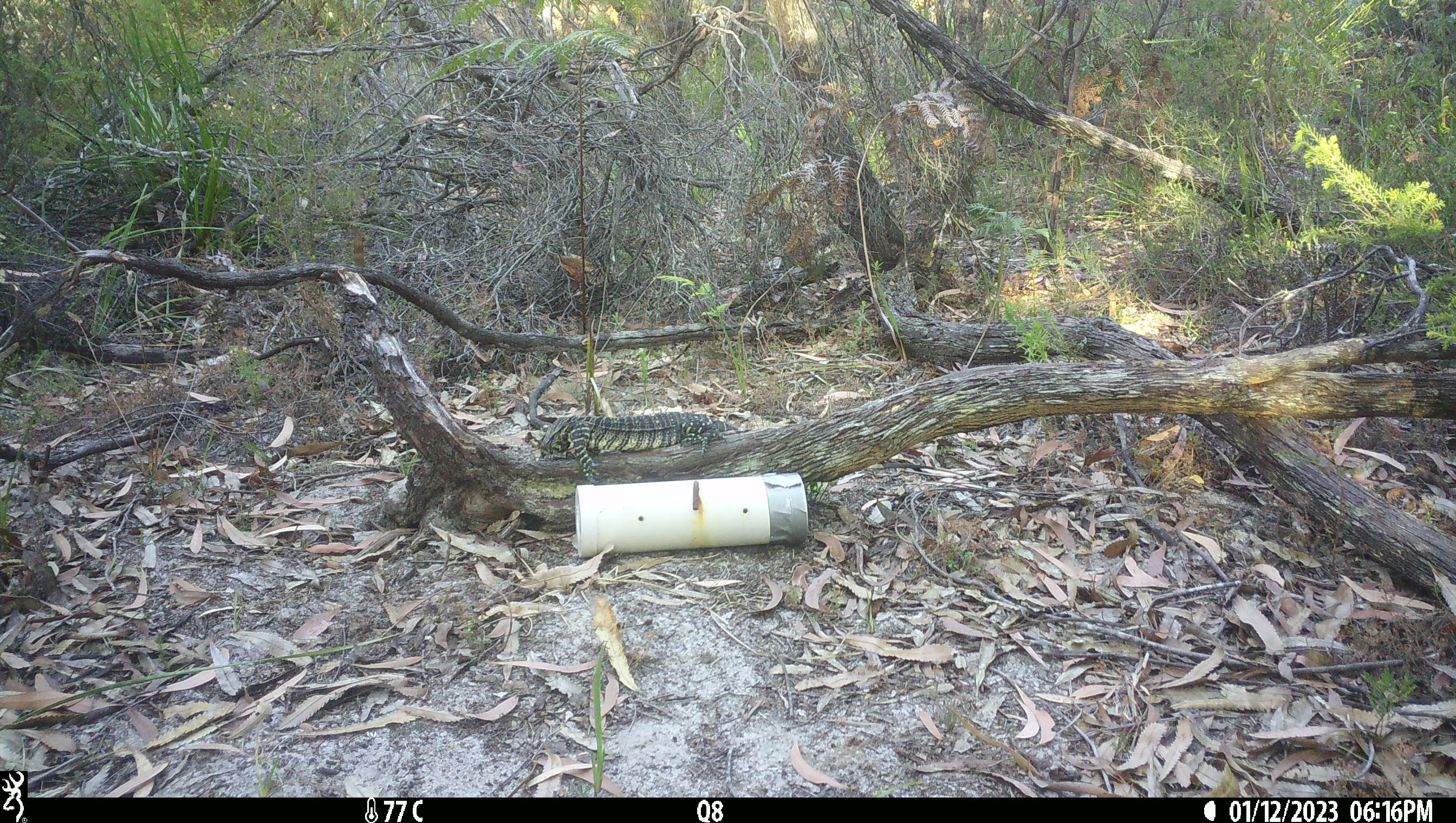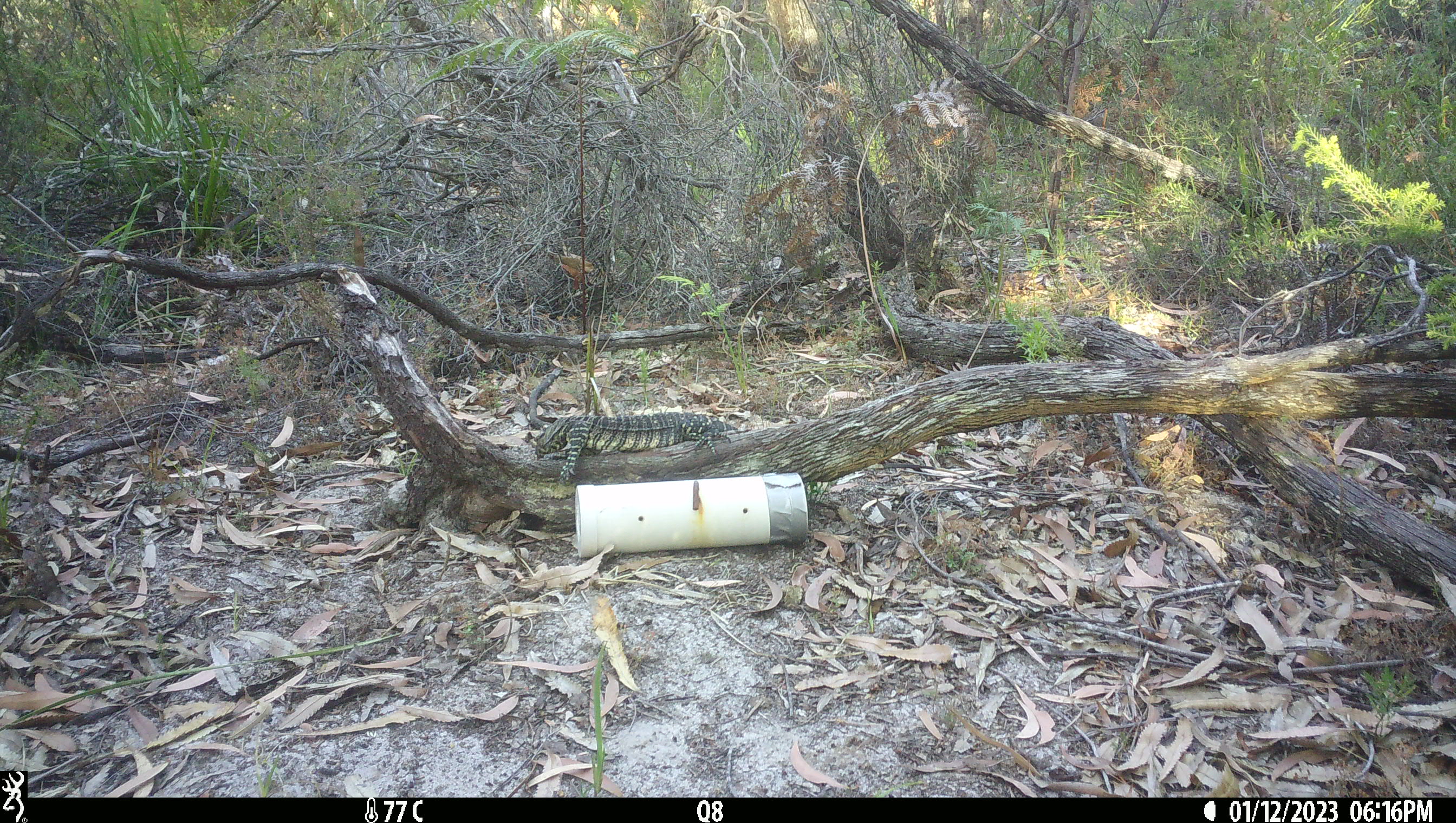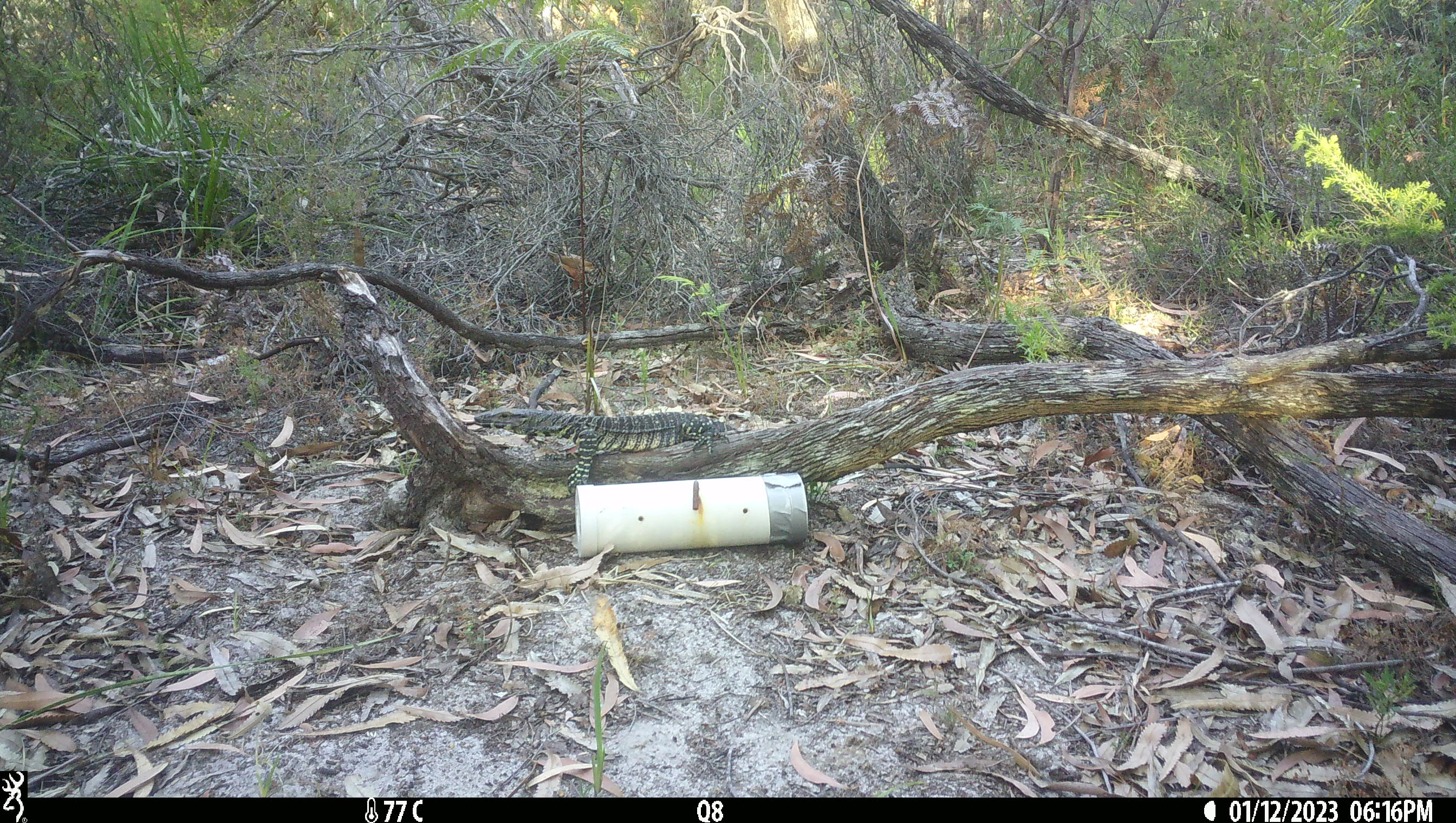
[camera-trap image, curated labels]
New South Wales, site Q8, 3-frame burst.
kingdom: Animalia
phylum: Chordata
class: Reptilia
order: Squamata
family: Varanidae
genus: Varanus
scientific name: Varanus varius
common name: lace monitor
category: goanna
Goanna (lace monitor) (Varanus varius).